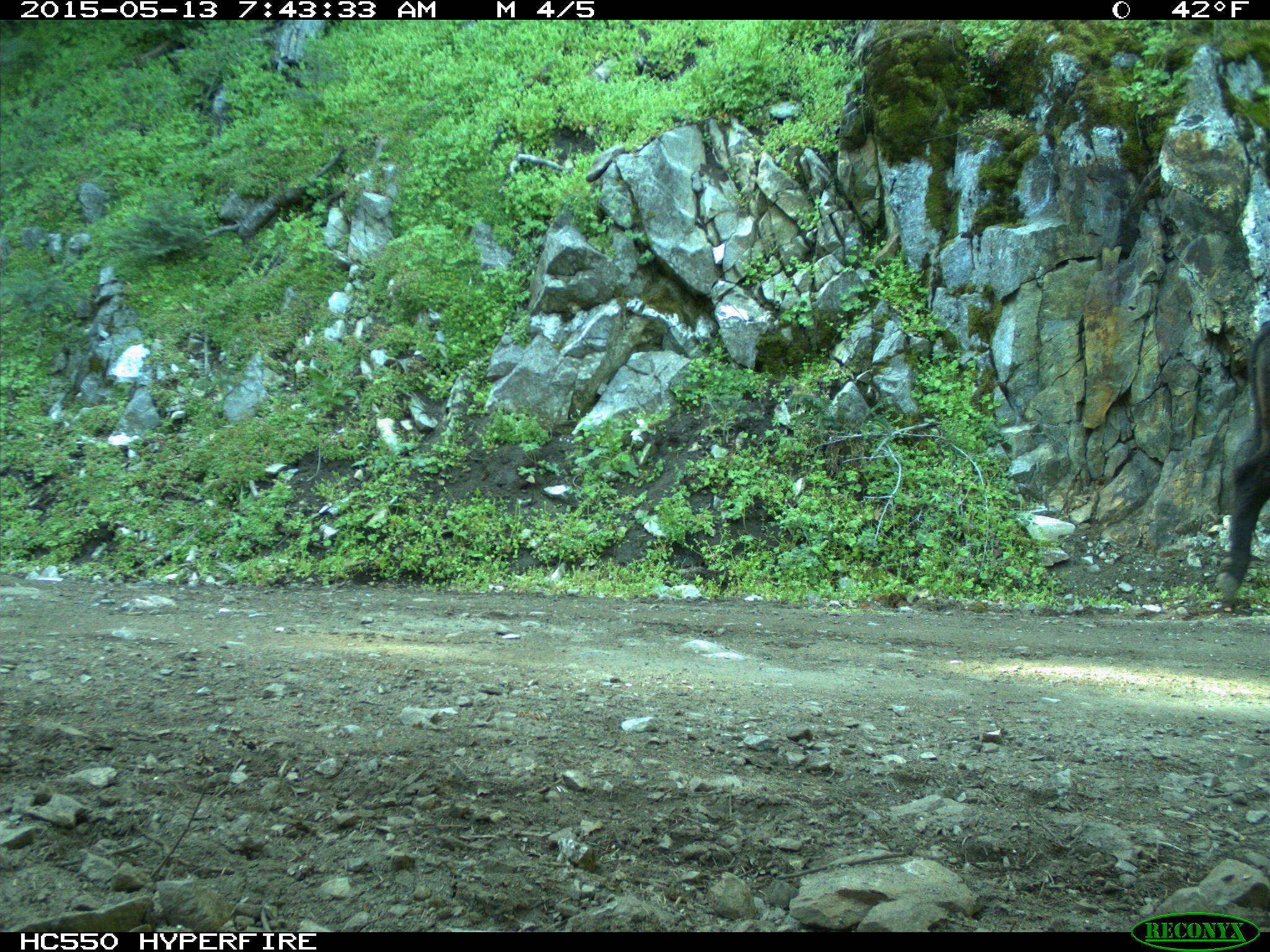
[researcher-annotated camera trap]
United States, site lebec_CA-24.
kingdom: Animalia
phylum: Chordata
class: Mammalia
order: Artiodactyla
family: Bovidae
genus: Bos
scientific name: Bos taurus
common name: domestic cow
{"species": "Bos taurus (domestic cow)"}